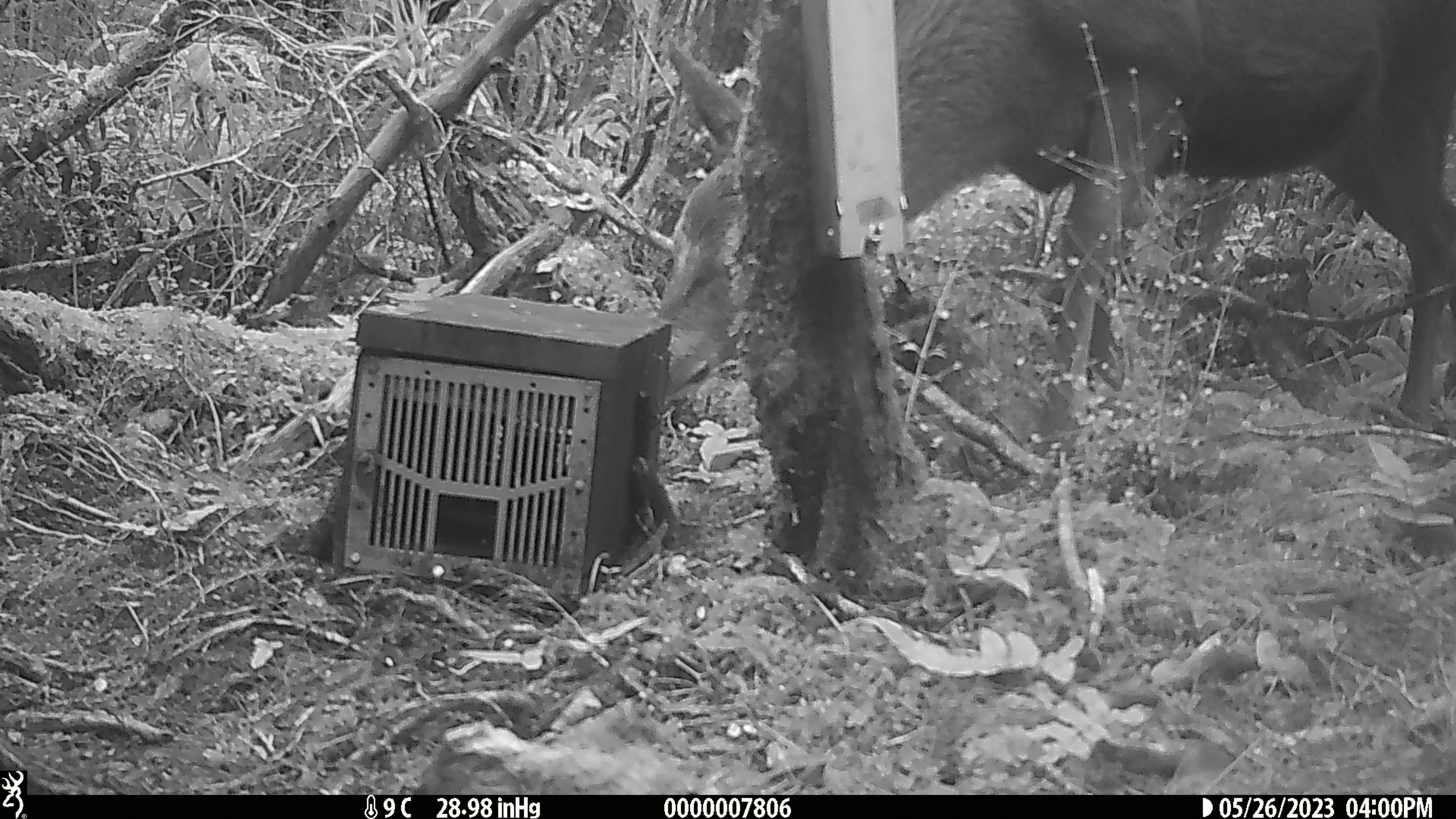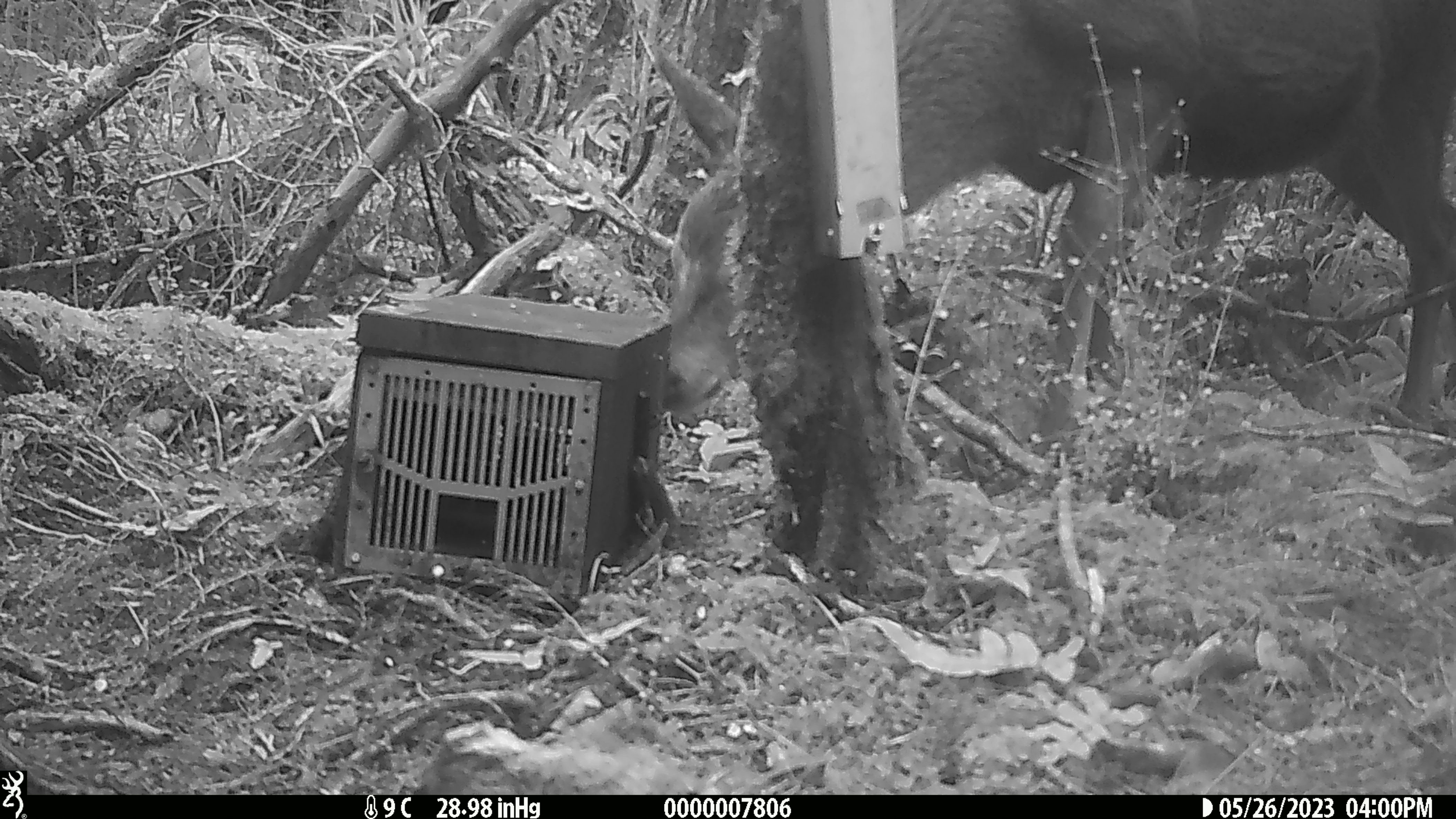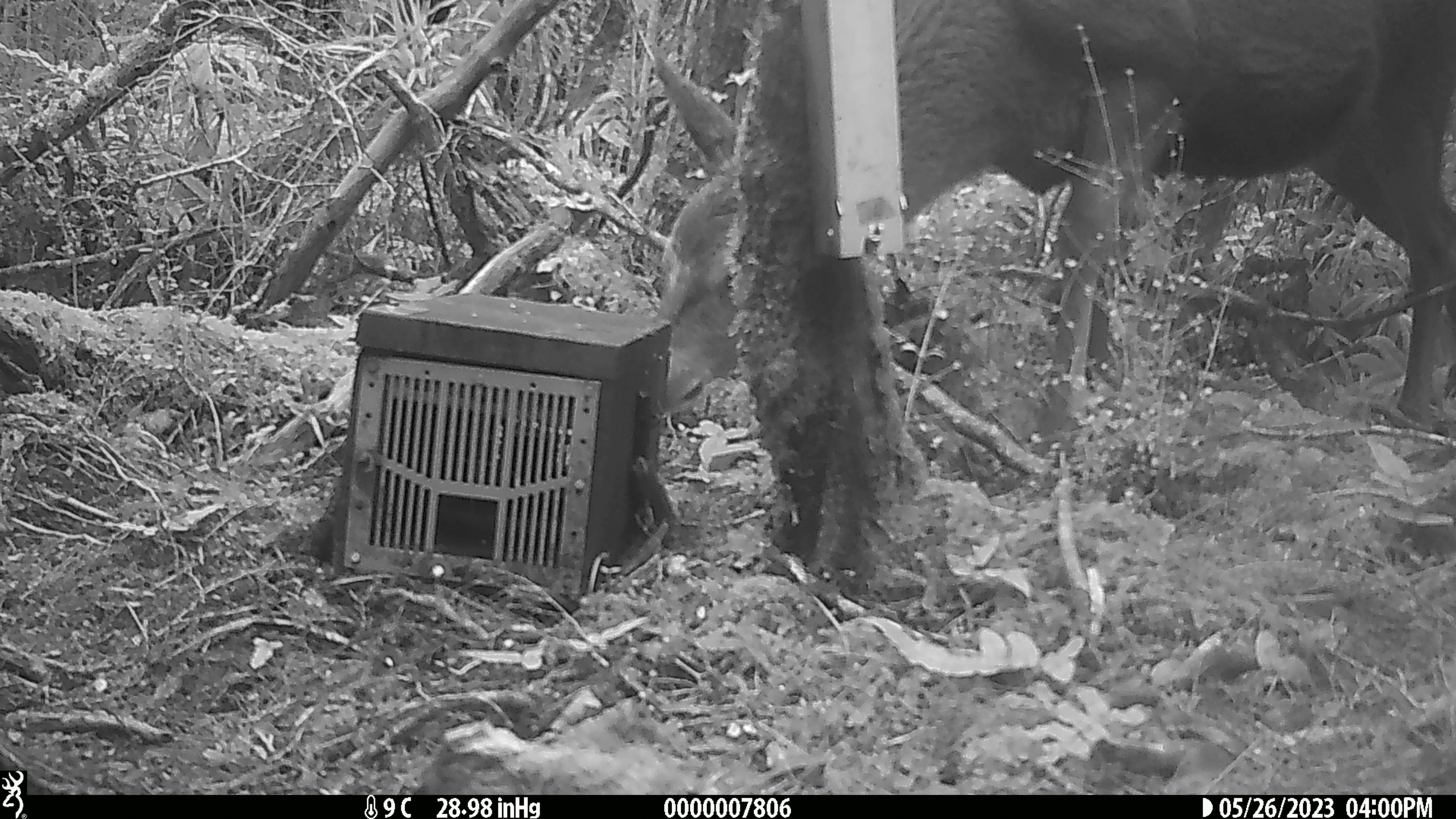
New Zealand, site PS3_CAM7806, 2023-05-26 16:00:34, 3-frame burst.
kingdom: Animalia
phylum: Chordata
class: Mammalia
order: Artiodactyla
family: Cervidae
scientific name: Cervidae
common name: deer